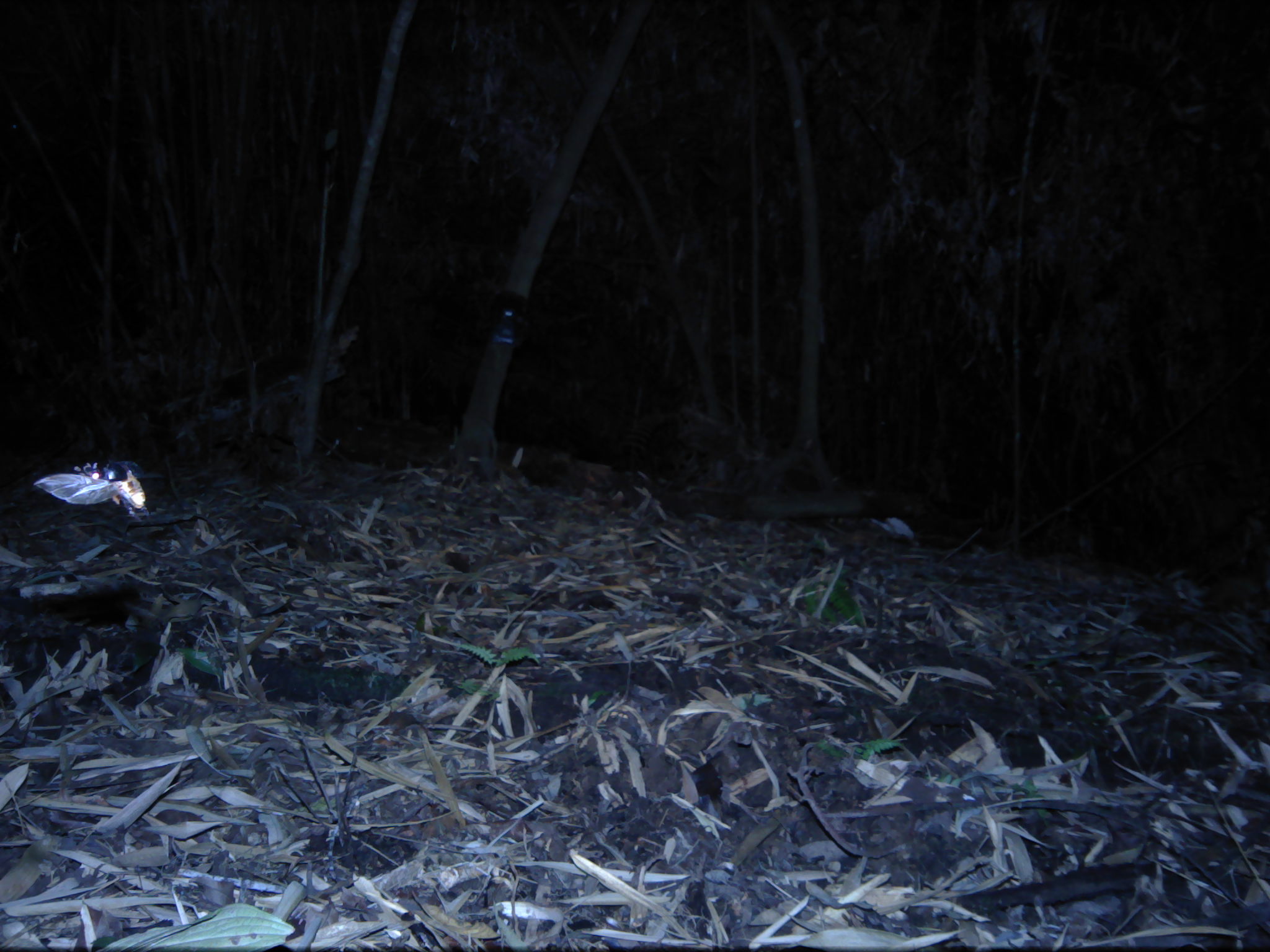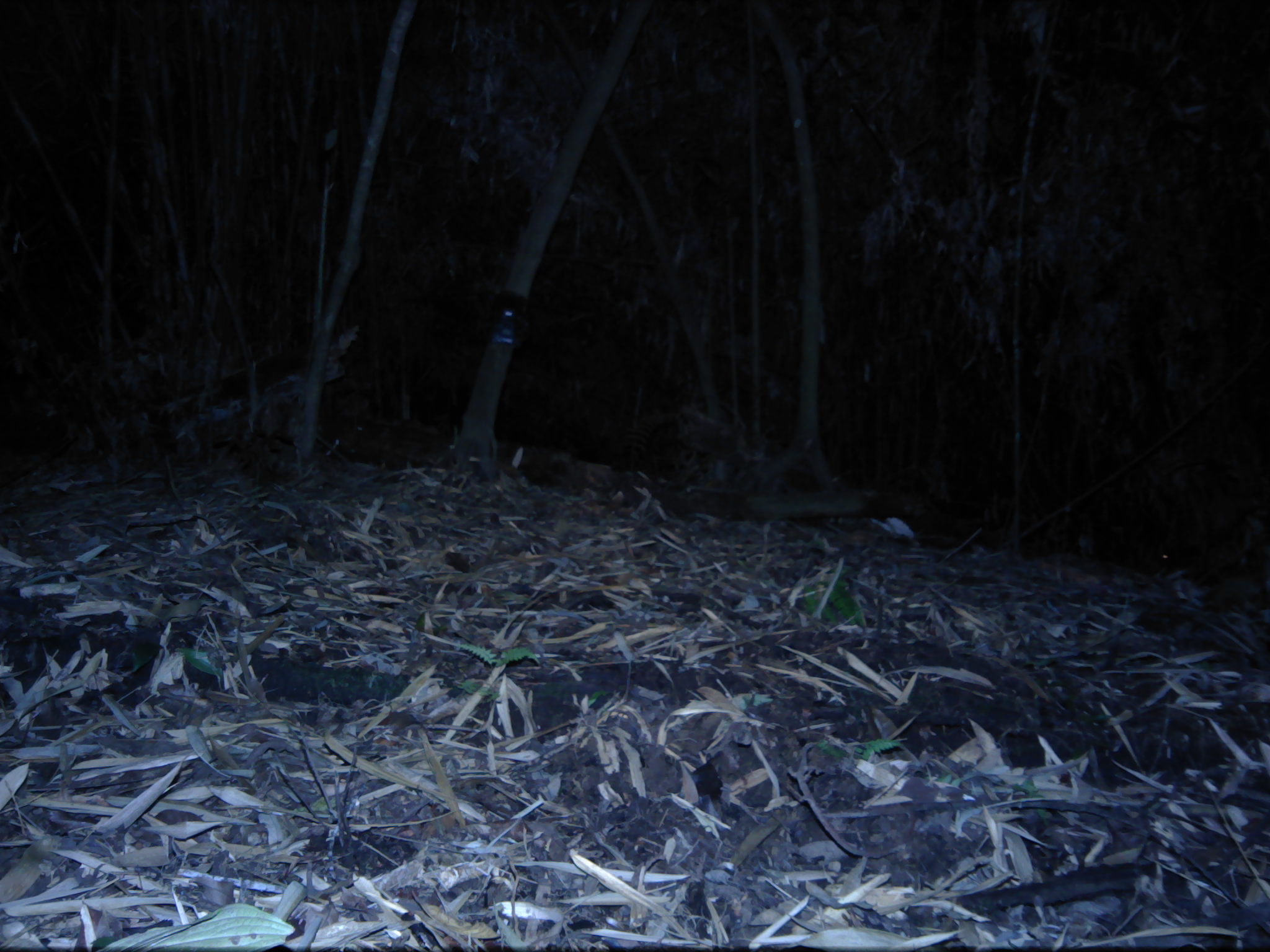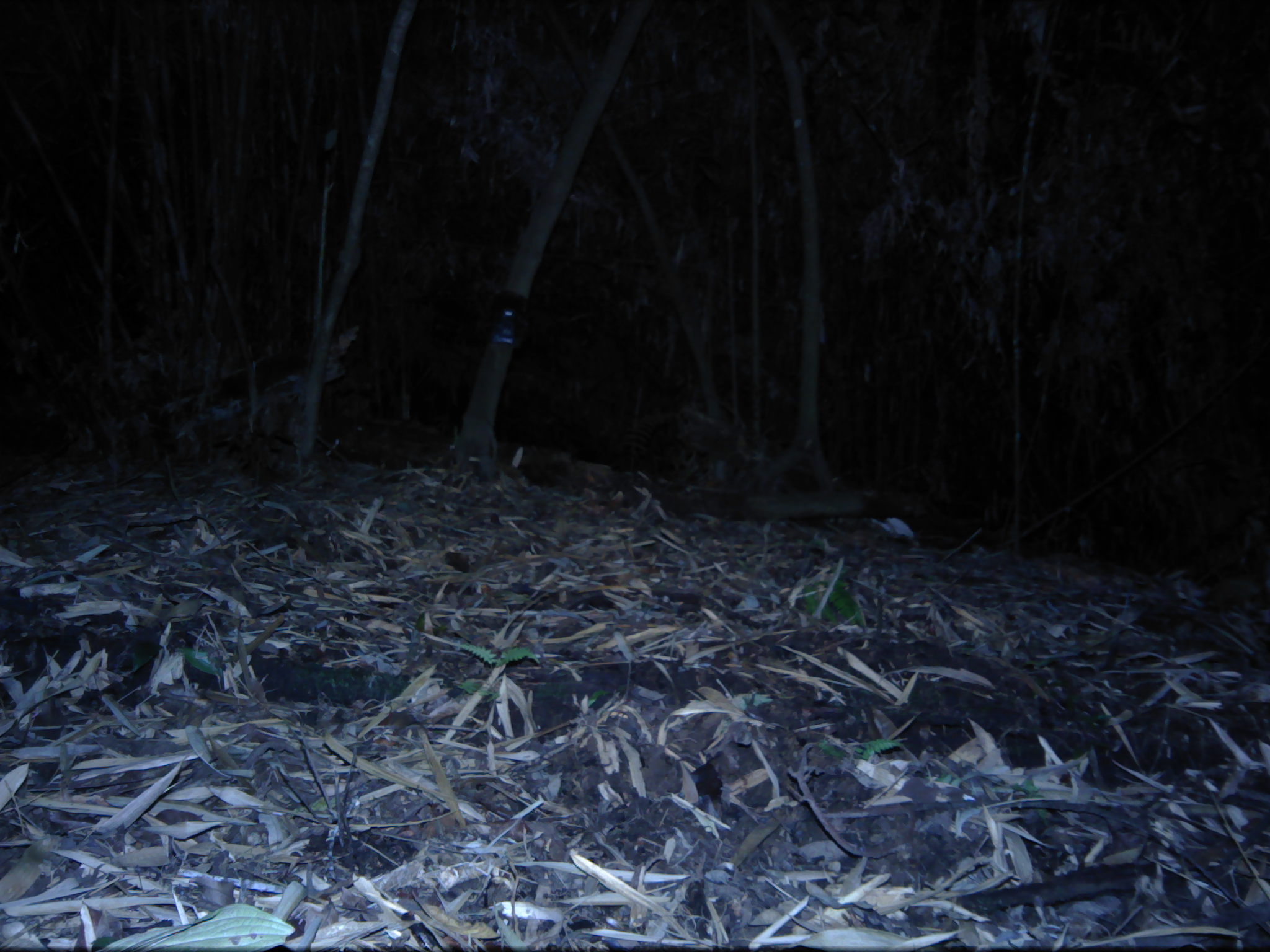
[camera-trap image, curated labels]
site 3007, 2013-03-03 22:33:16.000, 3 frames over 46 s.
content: unidentified animal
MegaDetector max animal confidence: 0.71